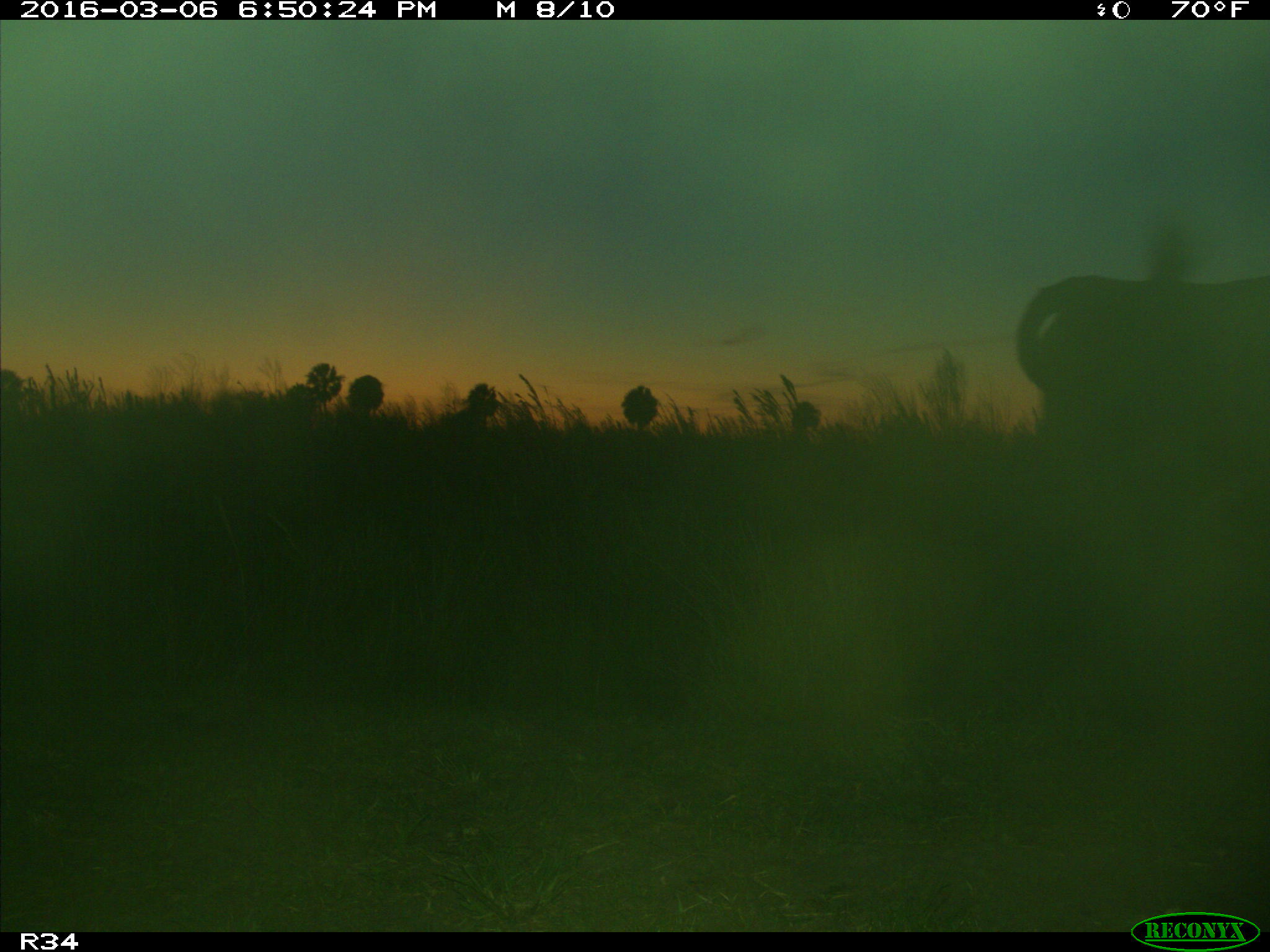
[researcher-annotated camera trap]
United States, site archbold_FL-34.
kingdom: Animalia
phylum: Chordata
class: Mammalia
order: Artiodactyla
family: Bovidae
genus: Bos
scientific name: Bos taurus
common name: domestic cow